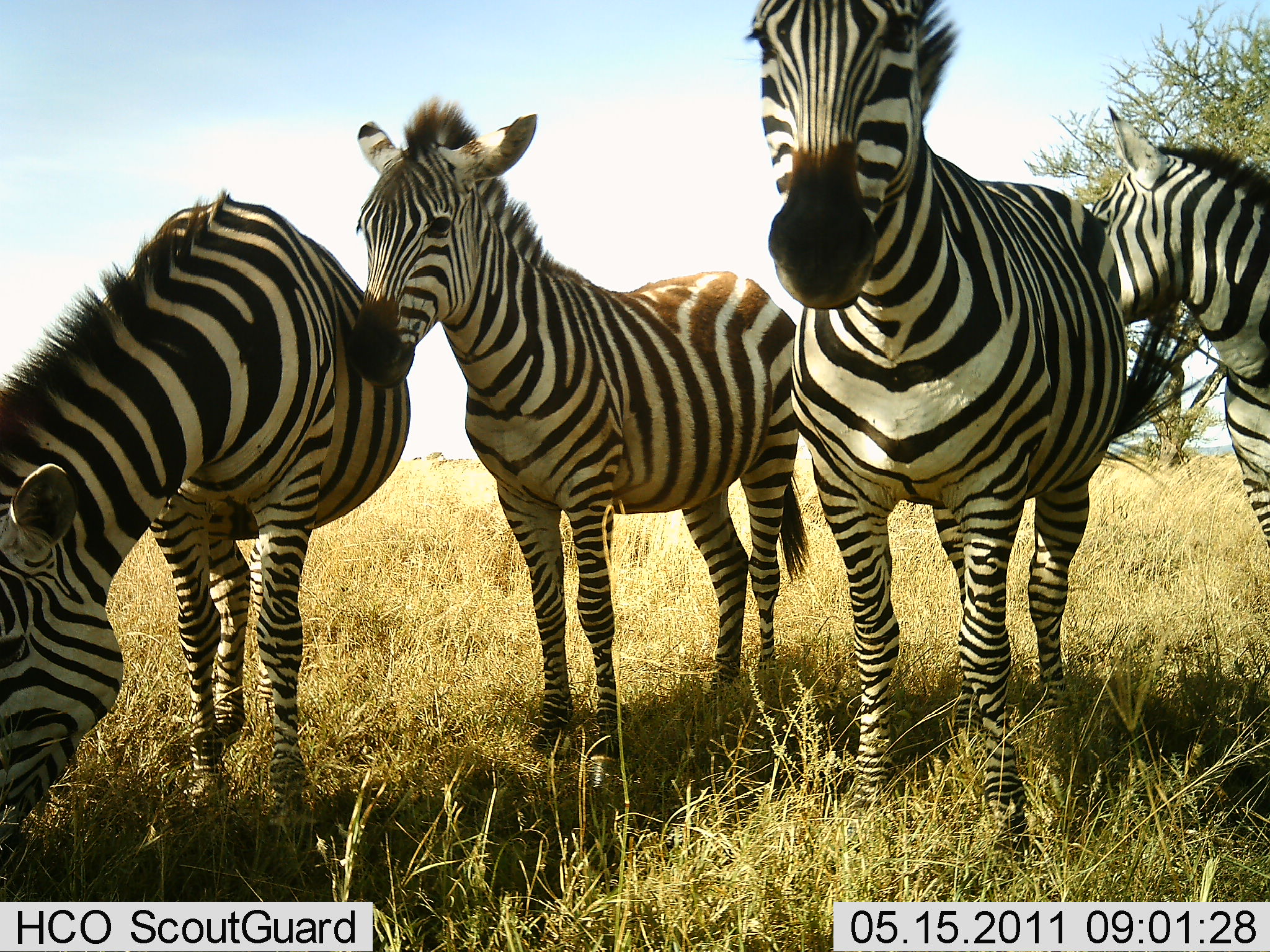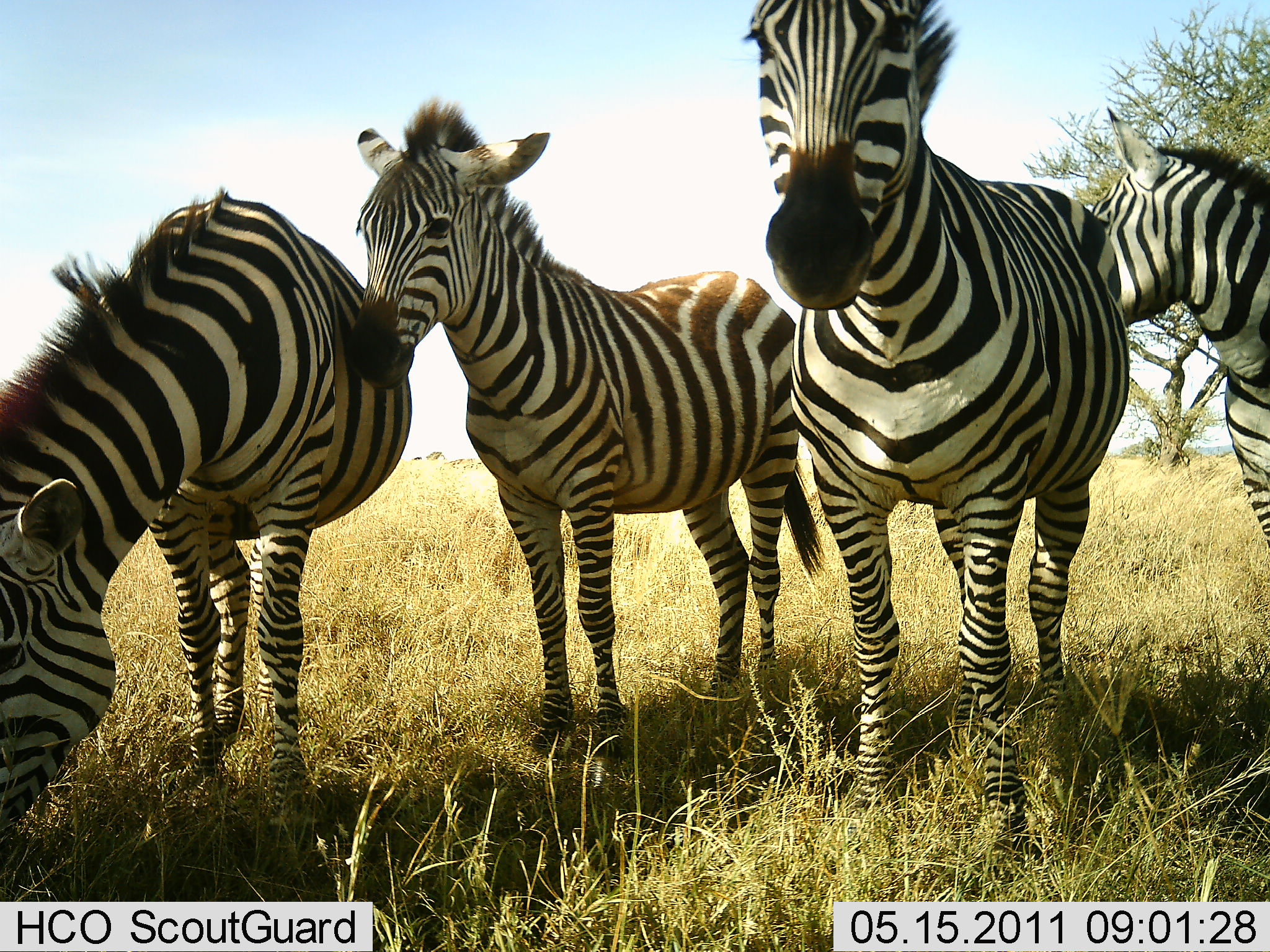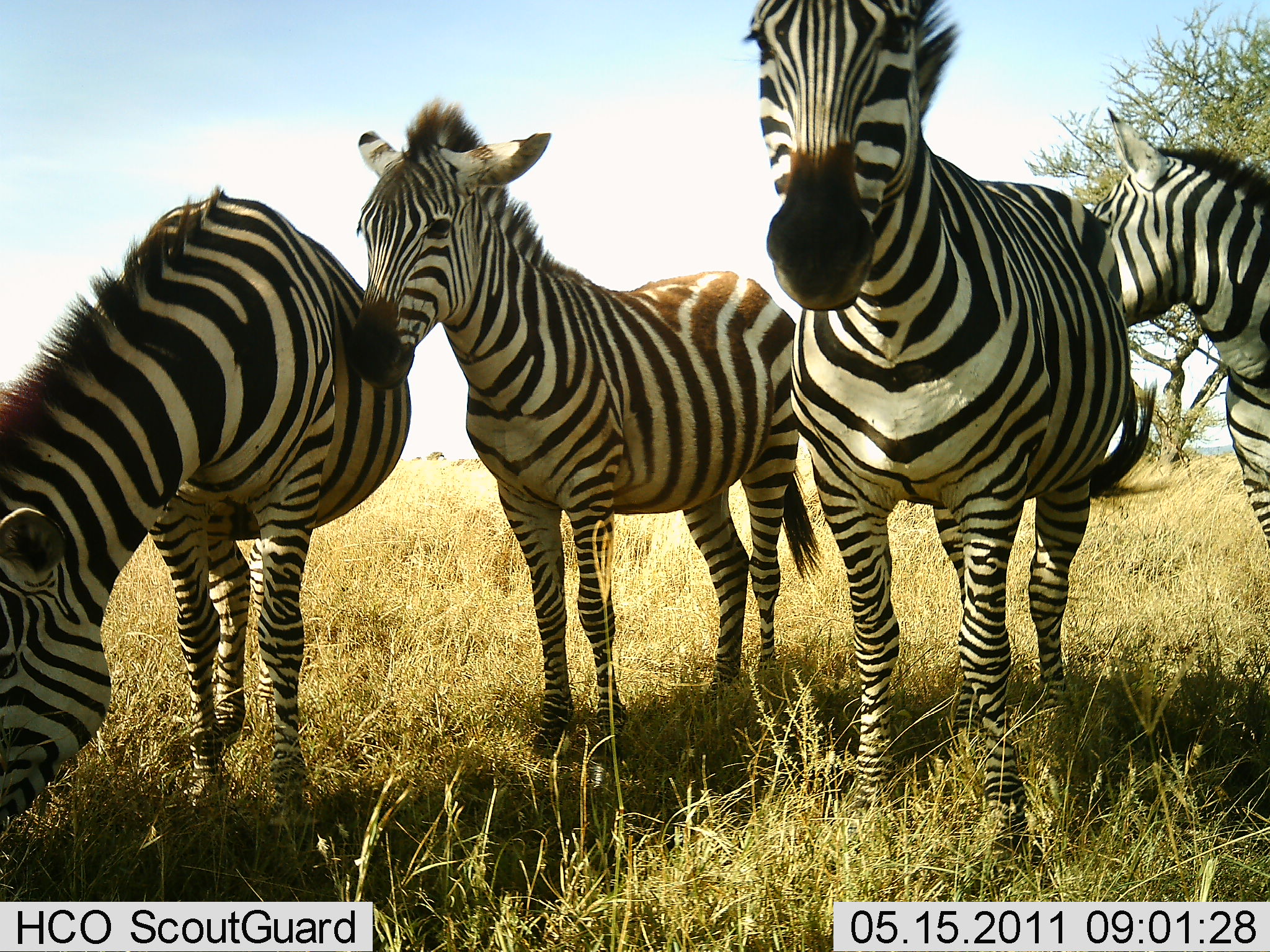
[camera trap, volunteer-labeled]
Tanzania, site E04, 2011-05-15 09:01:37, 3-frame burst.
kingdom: Animalia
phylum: Chordata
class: Mammalia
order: Perissodactyla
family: Equidae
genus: Equus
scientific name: Equus quagga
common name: plains zebra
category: zebra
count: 4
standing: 85%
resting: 0%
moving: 0%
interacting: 31%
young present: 0%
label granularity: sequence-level